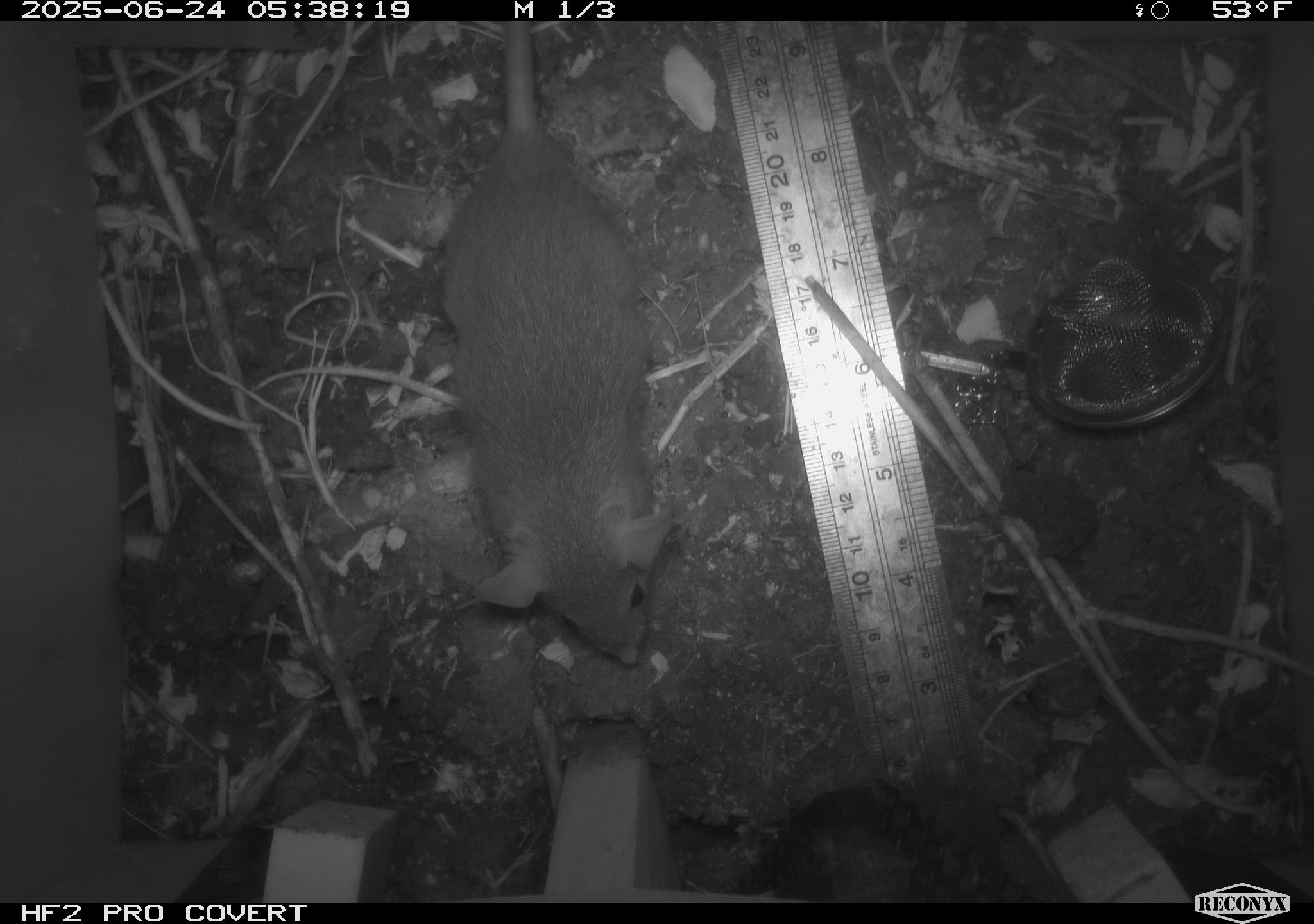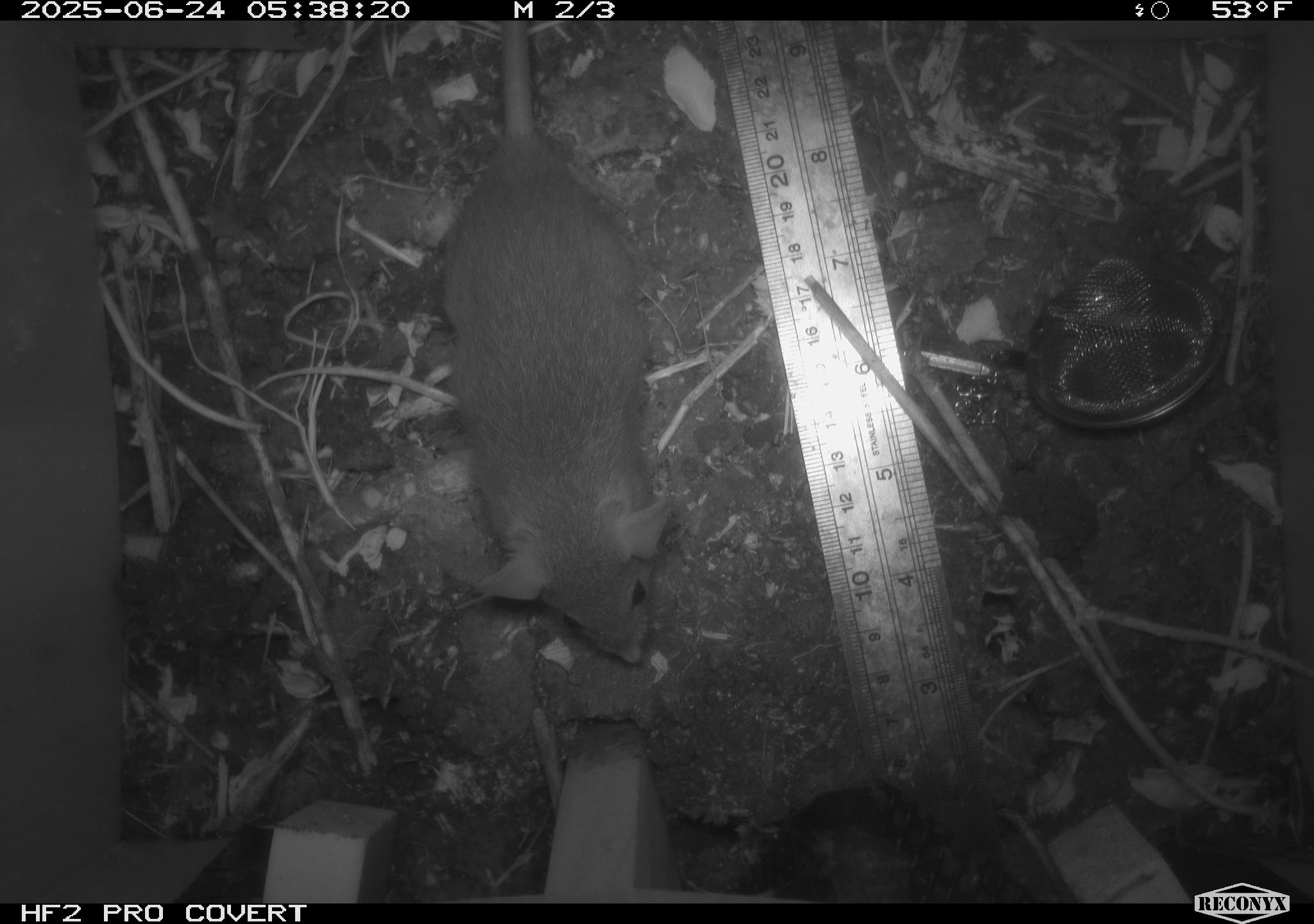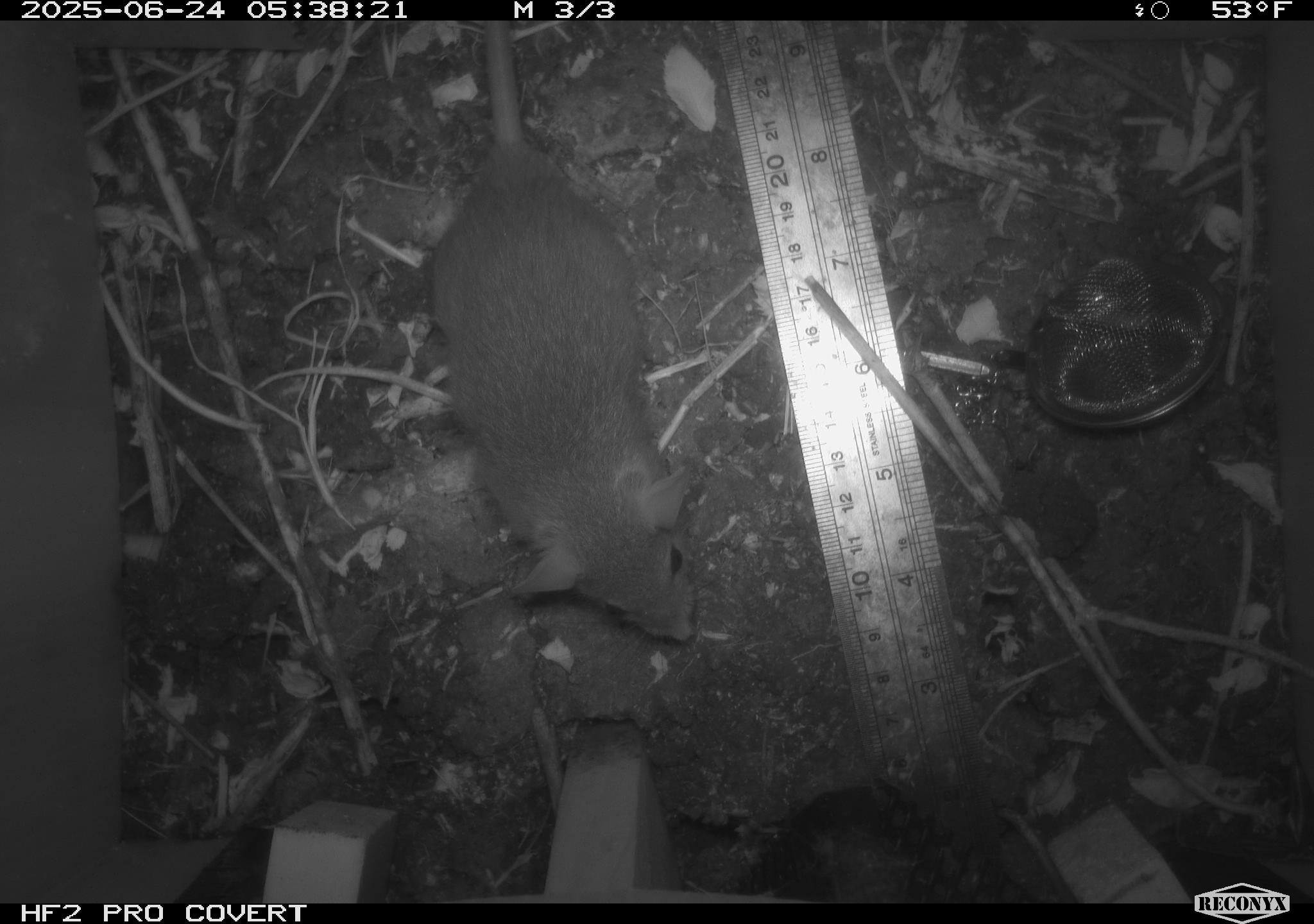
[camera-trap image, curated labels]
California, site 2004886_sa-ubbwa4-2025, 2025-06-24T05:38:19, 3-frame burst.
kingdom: Animalia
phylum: Chordata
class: Mammalia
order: Rodentia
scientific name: Rodentia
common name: rodent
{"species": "rodent (Rodentia)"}